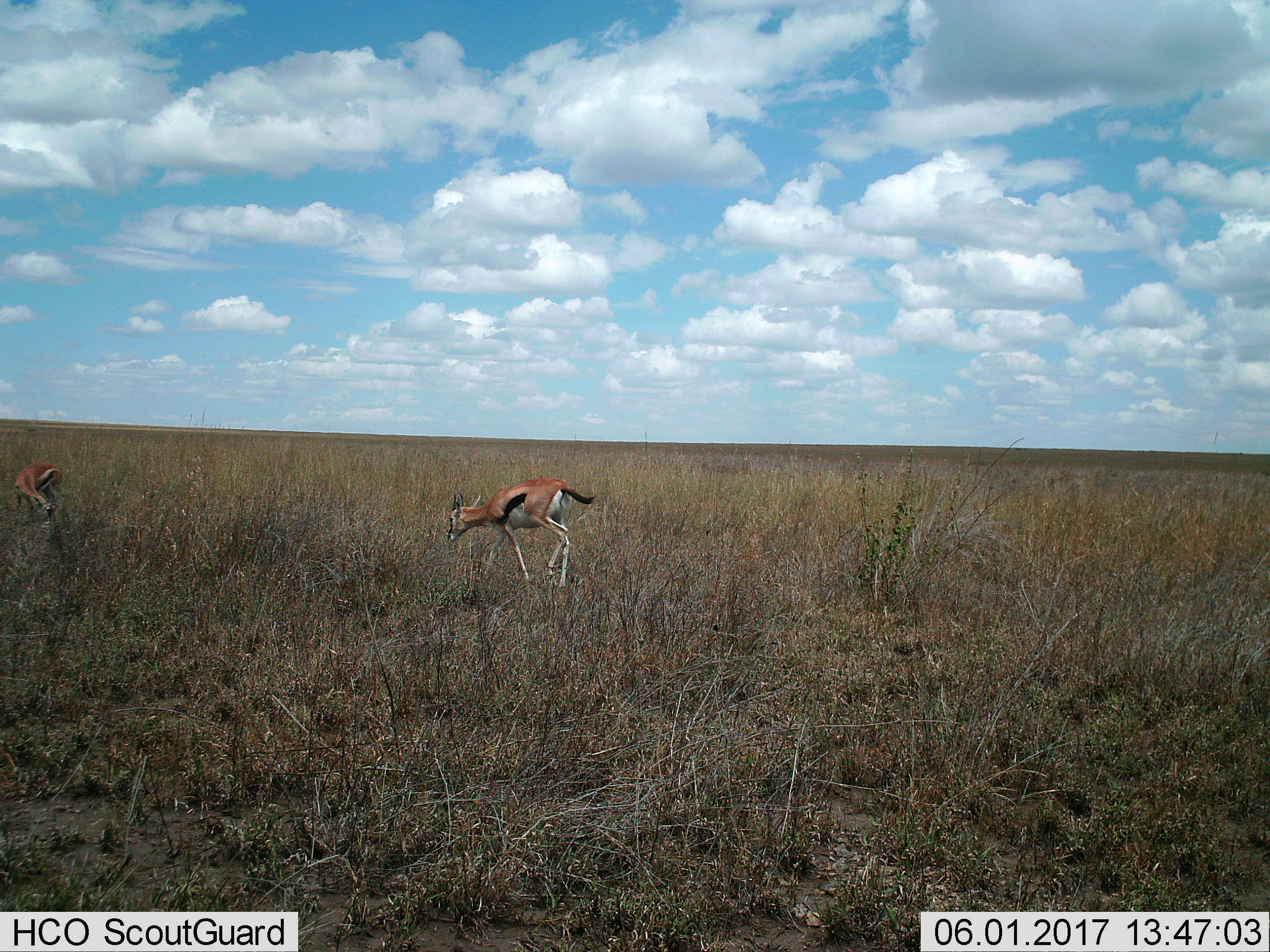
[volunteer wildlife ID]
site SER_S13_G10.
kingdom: Animalia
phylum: Chordata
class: Mammalia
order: Artiodactyla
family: Bovidae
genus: Eudorcas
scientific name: Eudorcas thomsonii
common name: thomson's gazelle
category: gazellethomsons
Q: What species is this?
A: Gazellethomsons (thomson's gazelle) (Eudorcas thomsonii).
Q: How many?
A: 2.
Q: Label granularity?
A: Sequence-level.